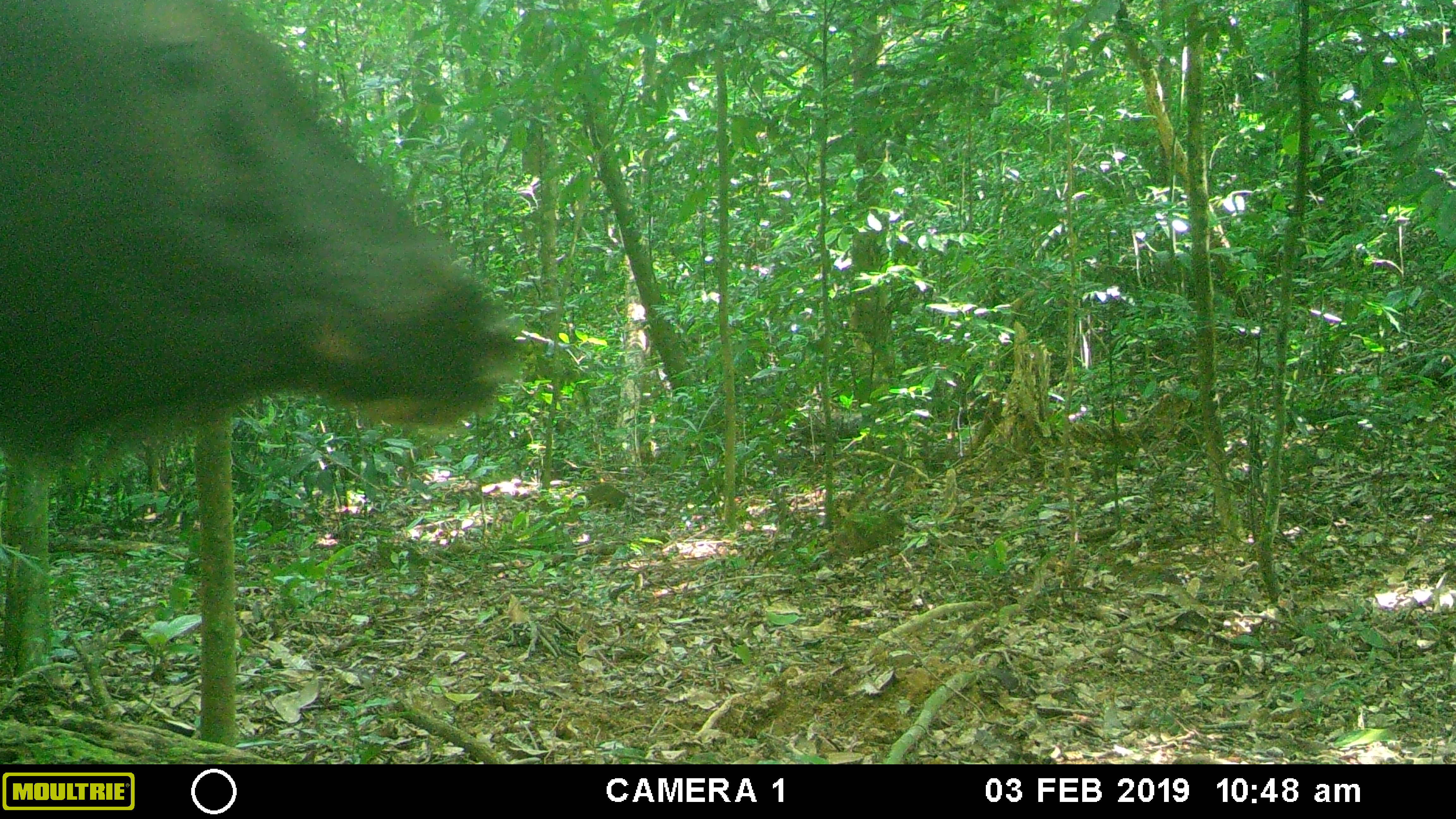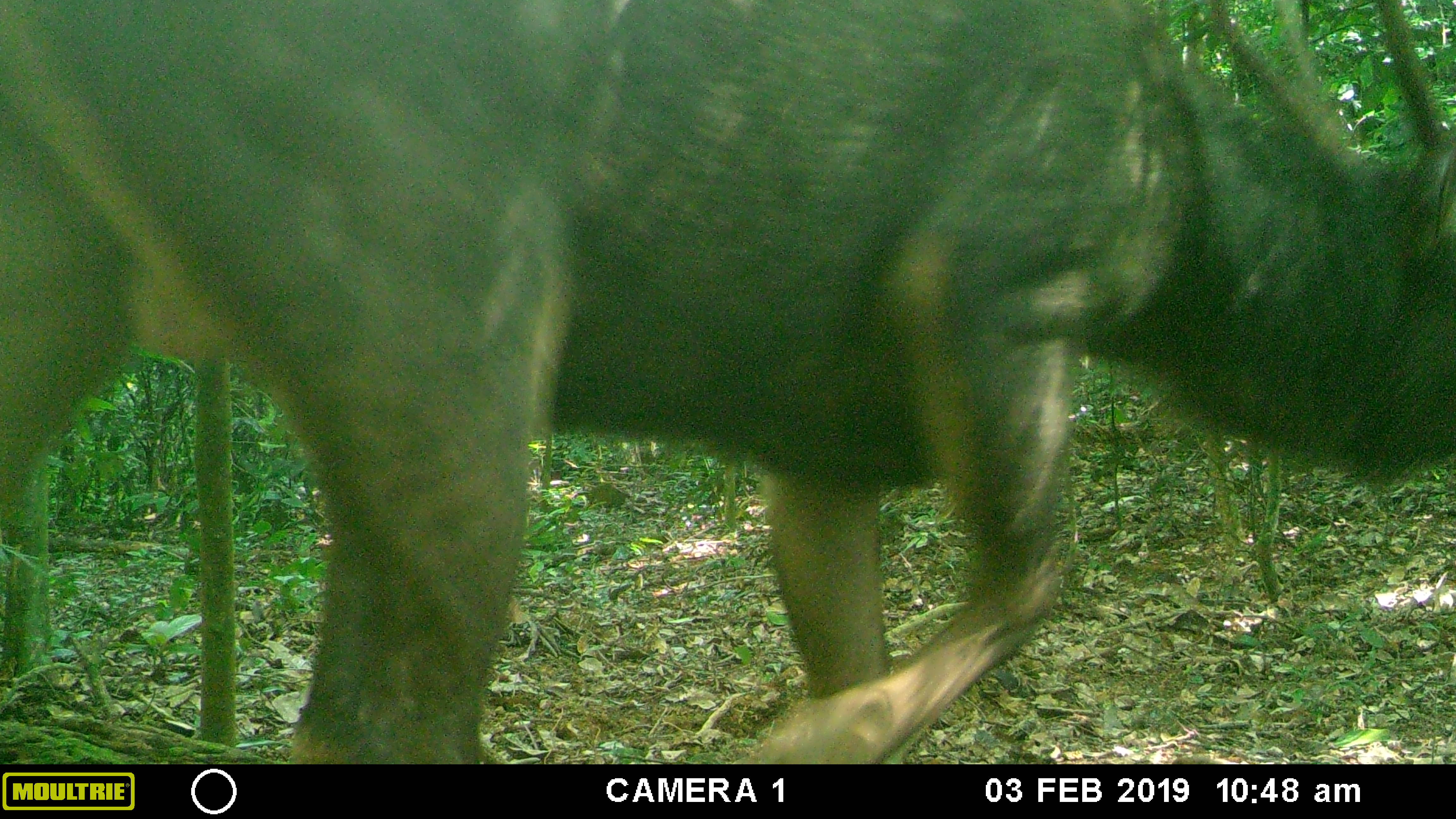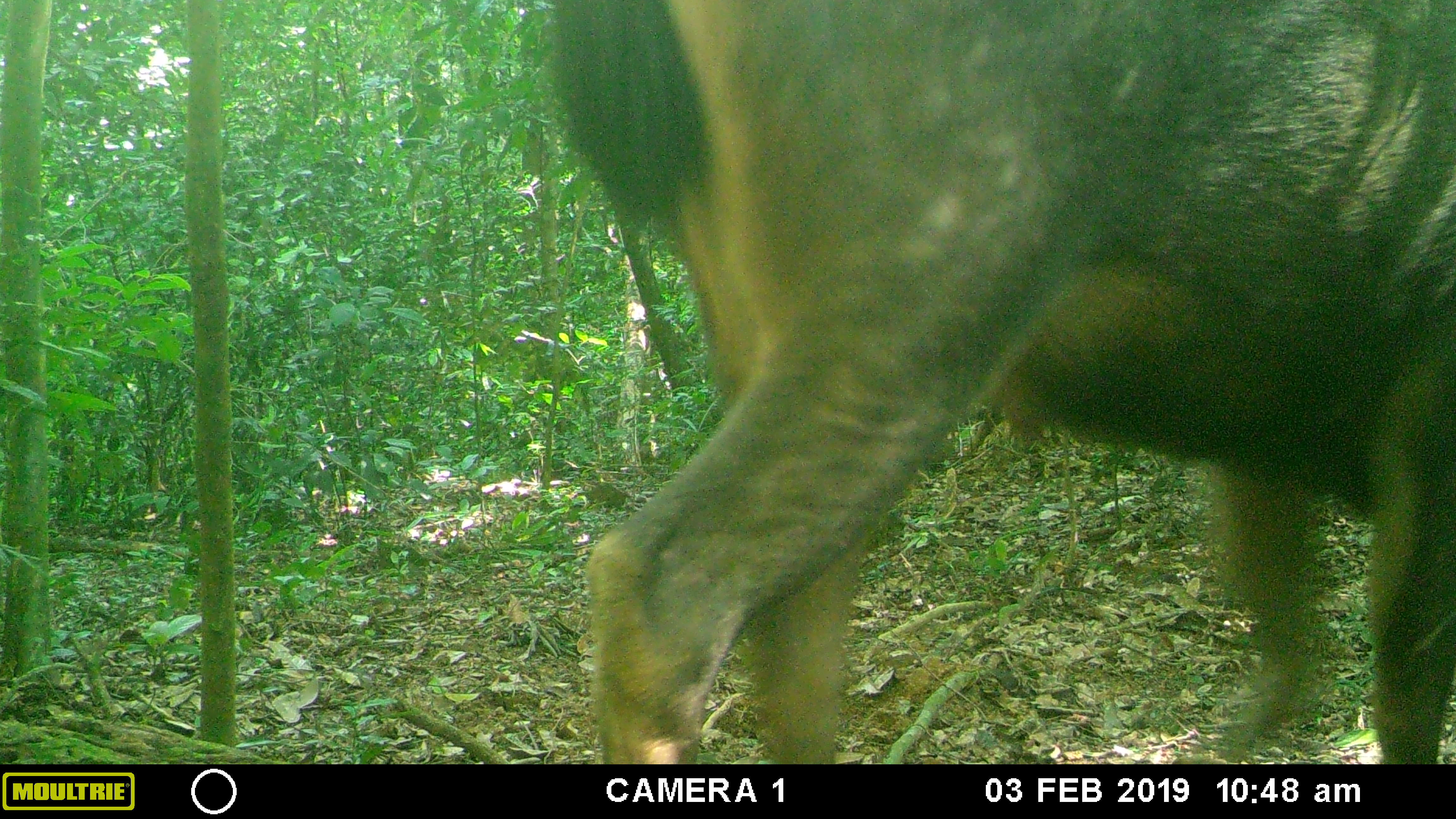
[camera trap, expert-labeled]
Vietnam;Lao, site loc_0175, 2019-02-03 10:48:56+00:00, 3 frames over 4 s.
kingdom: Animalia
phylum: Chordata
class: Mammalia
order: Artiodactyla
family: Cervidae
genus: Rusa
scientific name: Rusa unicolor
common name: sambar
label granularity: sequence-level